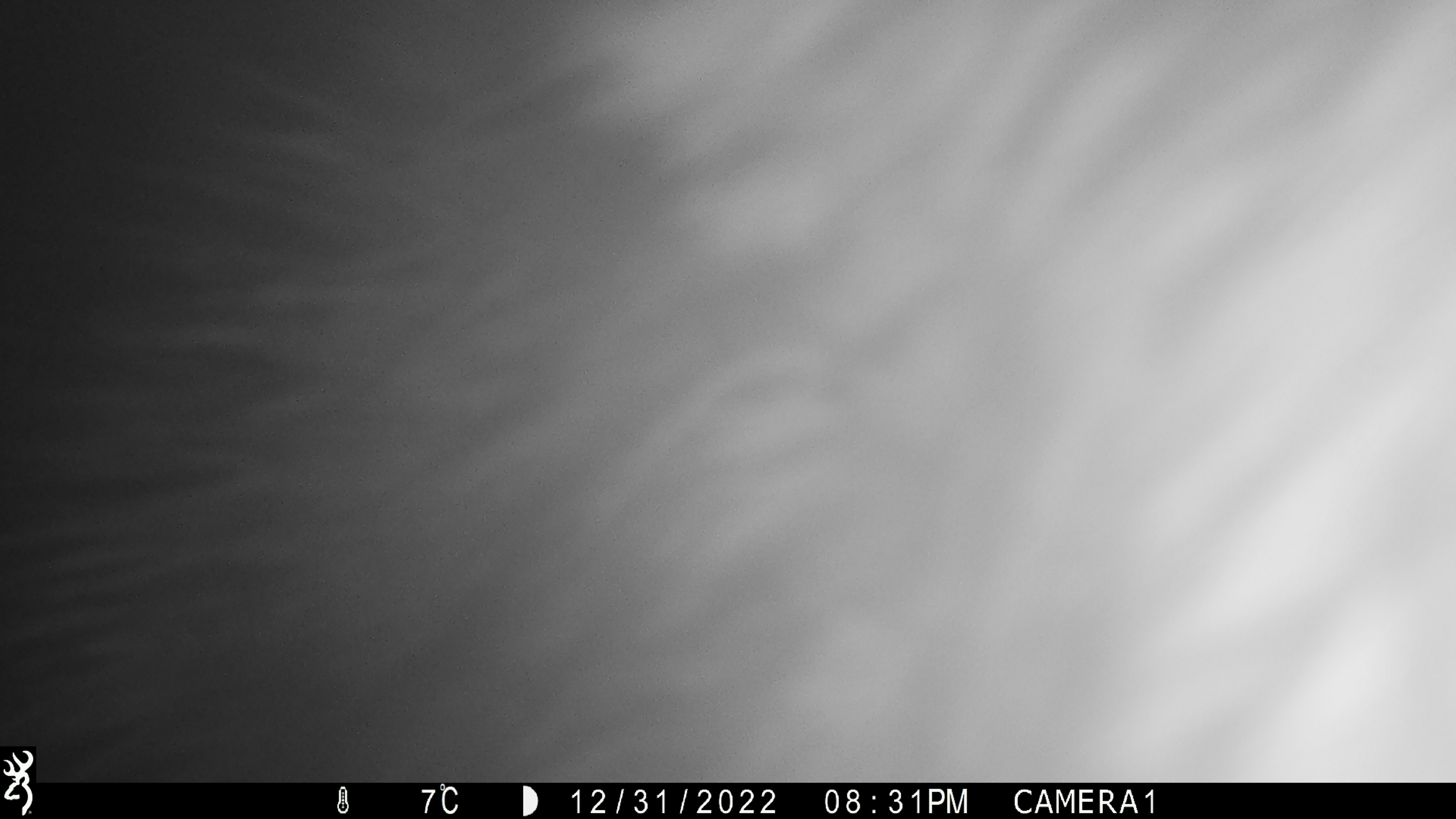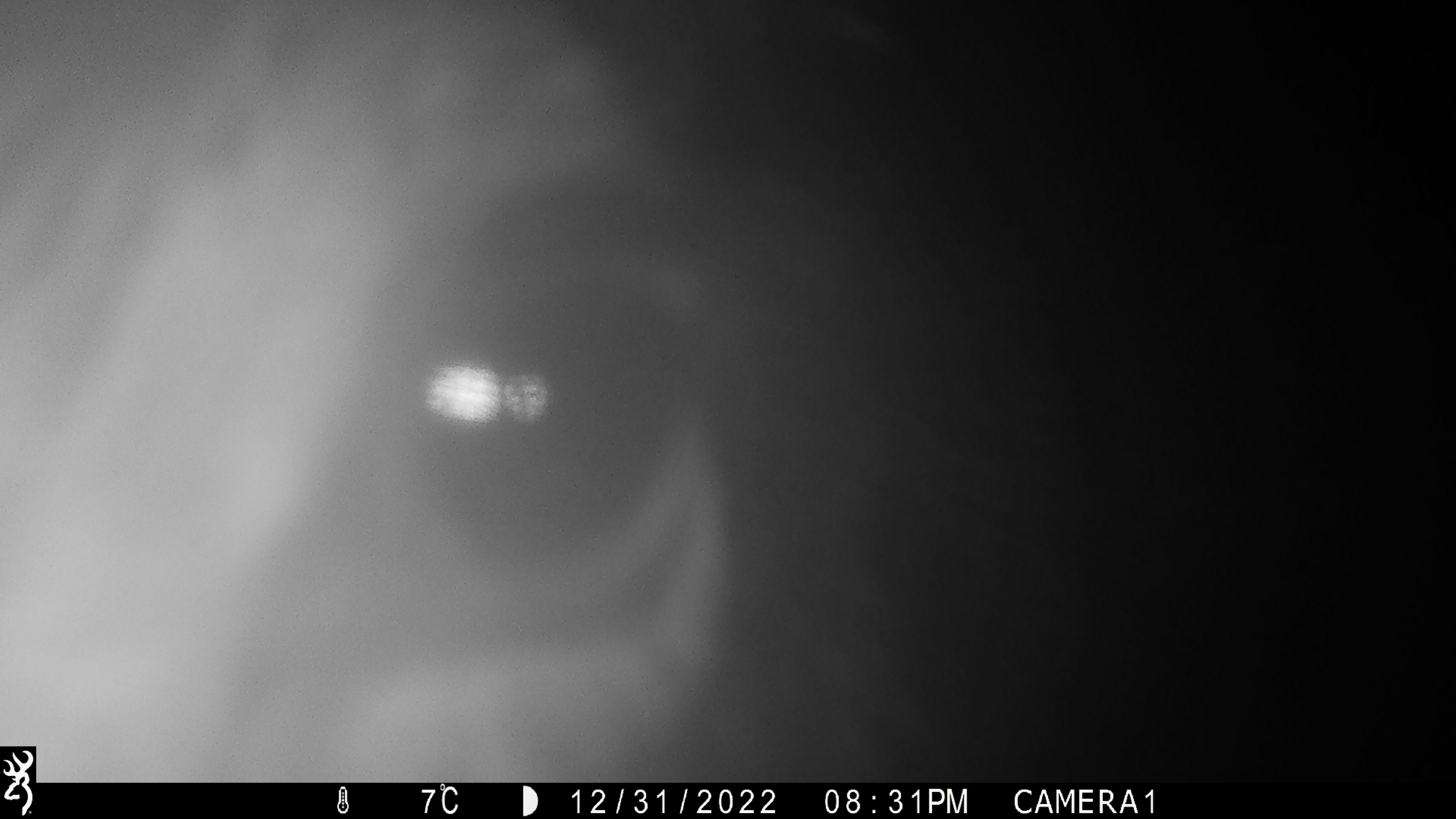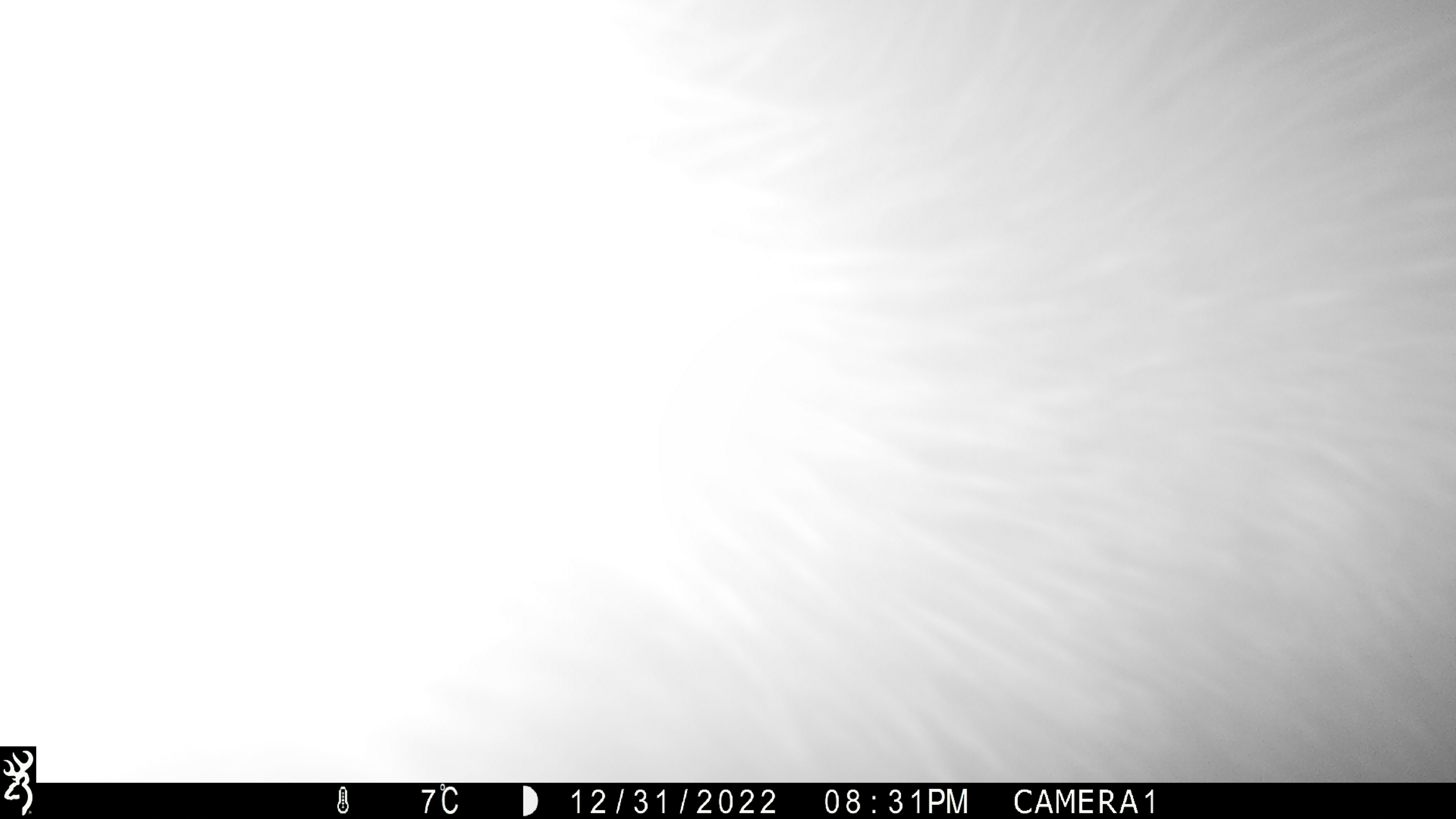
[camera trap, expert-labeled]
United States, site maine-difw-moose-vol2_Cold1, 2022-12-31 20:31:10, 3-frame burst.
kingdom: Animalia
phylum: Chordata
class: Mammalia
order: Artiodactyla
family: Cervidae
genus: Alces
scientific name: Alces alces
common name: moose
Moose (Alces alces).